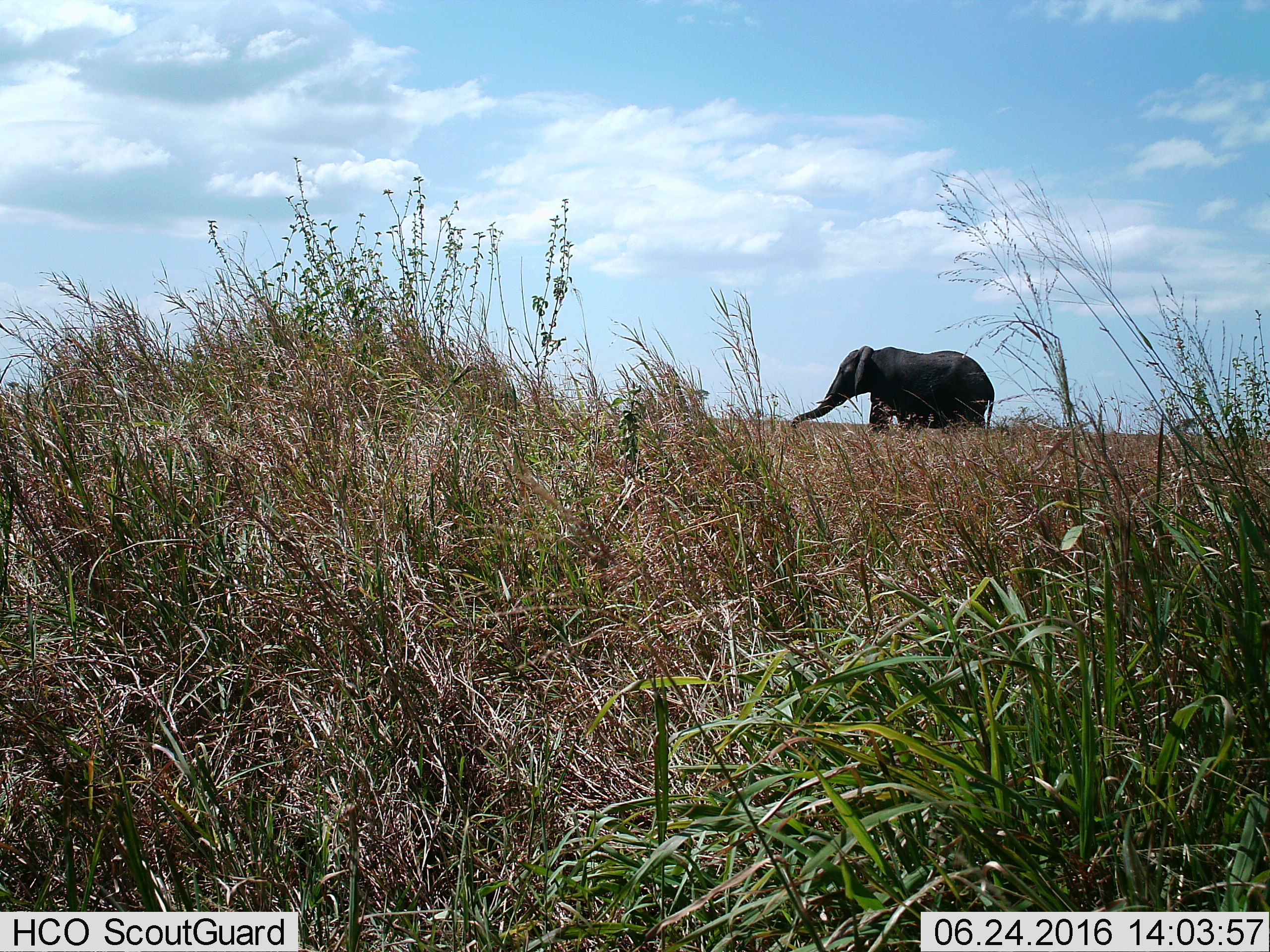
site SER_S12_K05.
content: unidentified animal